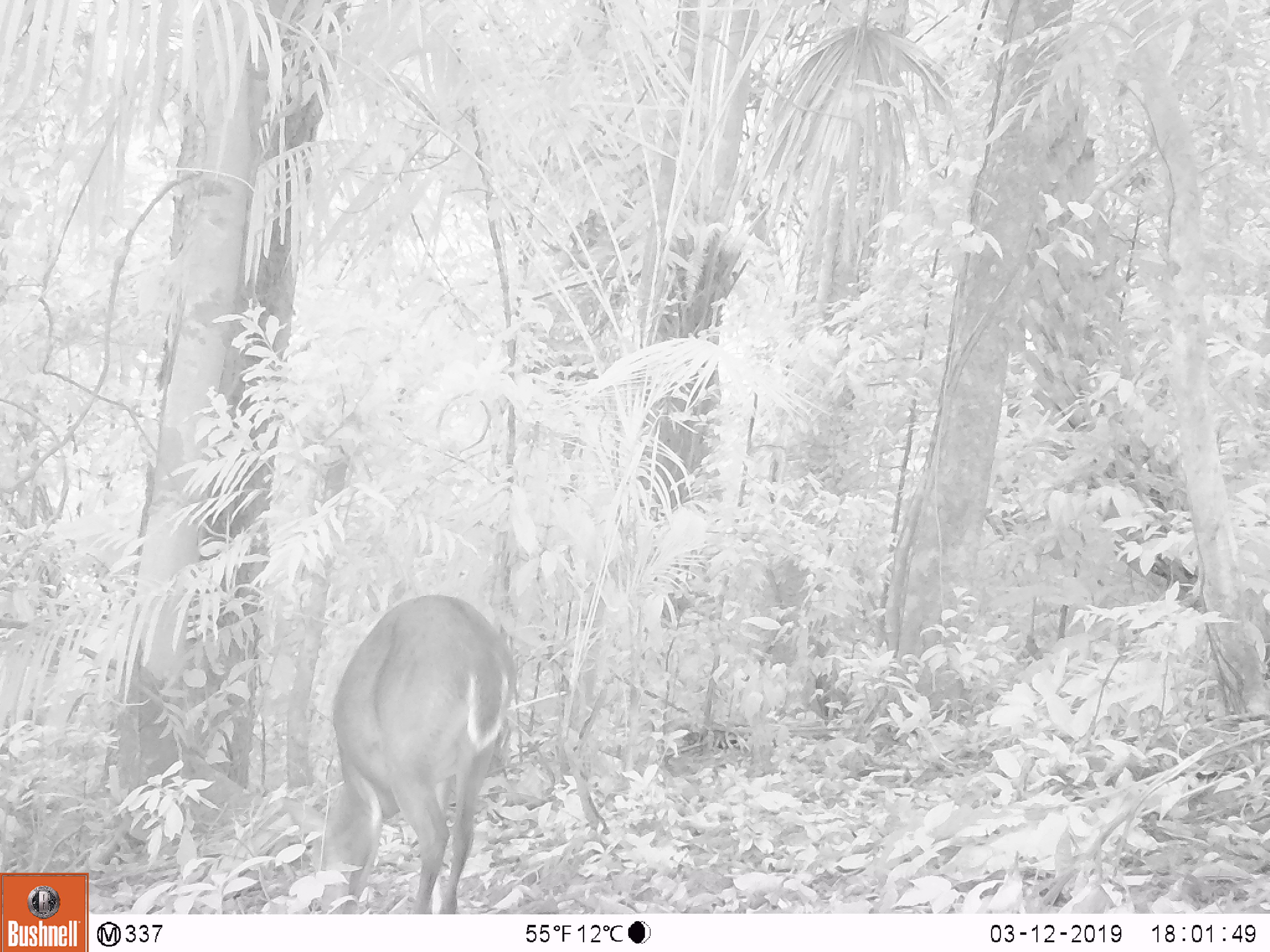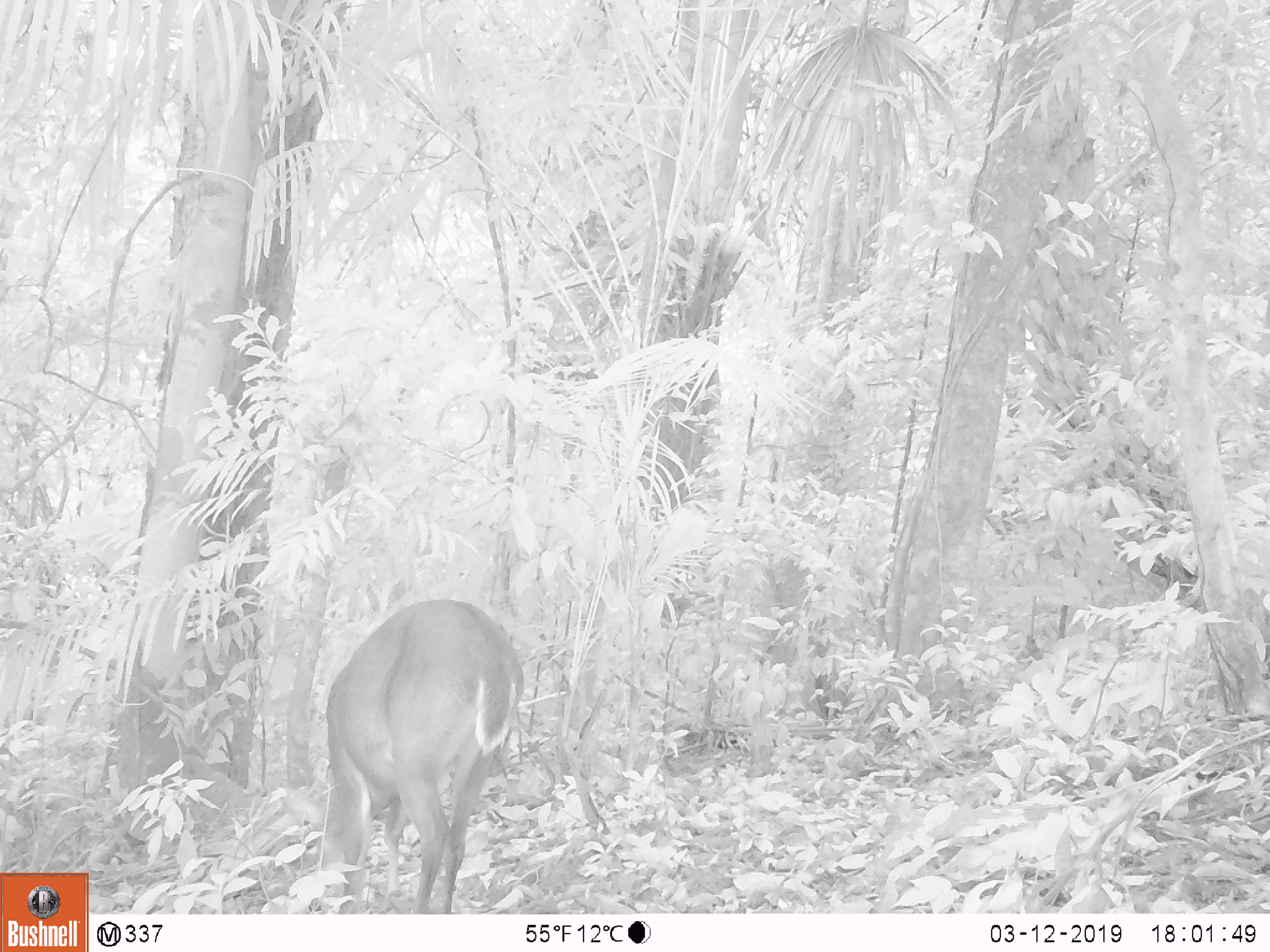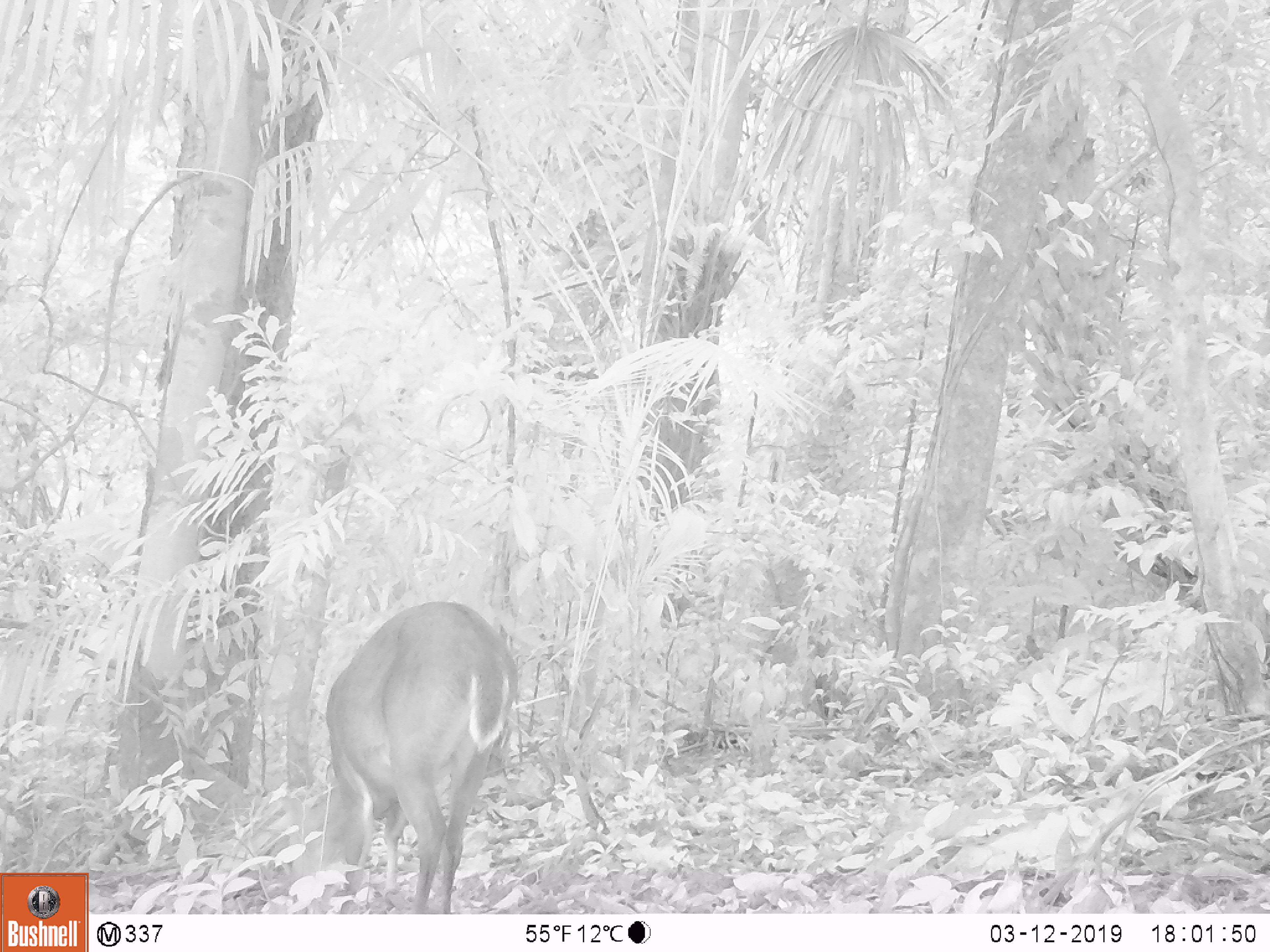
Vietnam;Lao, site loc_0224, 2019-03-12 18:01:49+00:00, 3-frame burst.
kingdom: Animalia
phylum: Chordata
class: Mammalia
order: Artiodactyla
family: Cervidae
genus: Muntiacus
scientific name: Muntiacus vuquangensis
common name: large-antlered muntjac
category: large antlered muntjac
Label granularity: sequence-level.